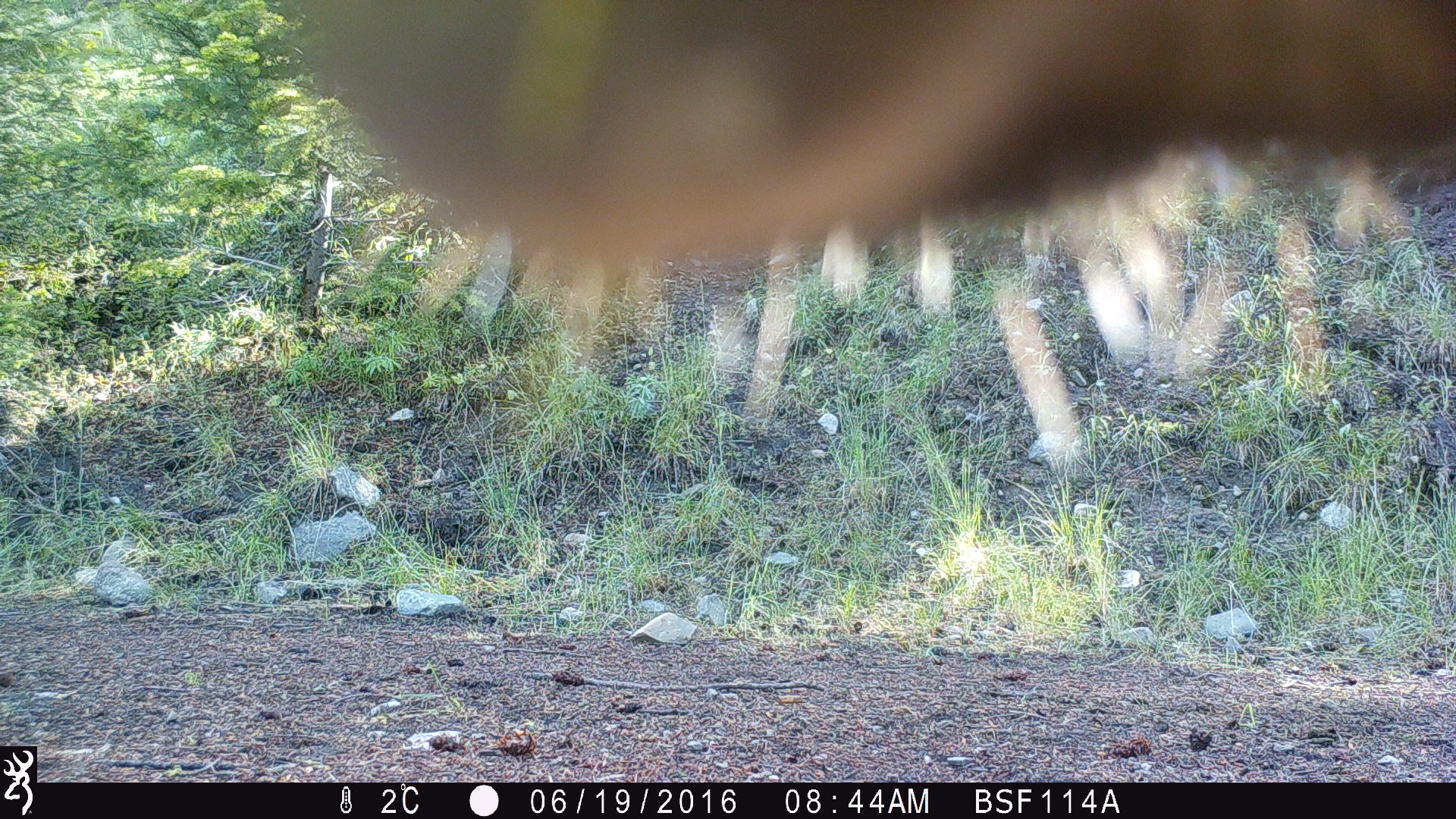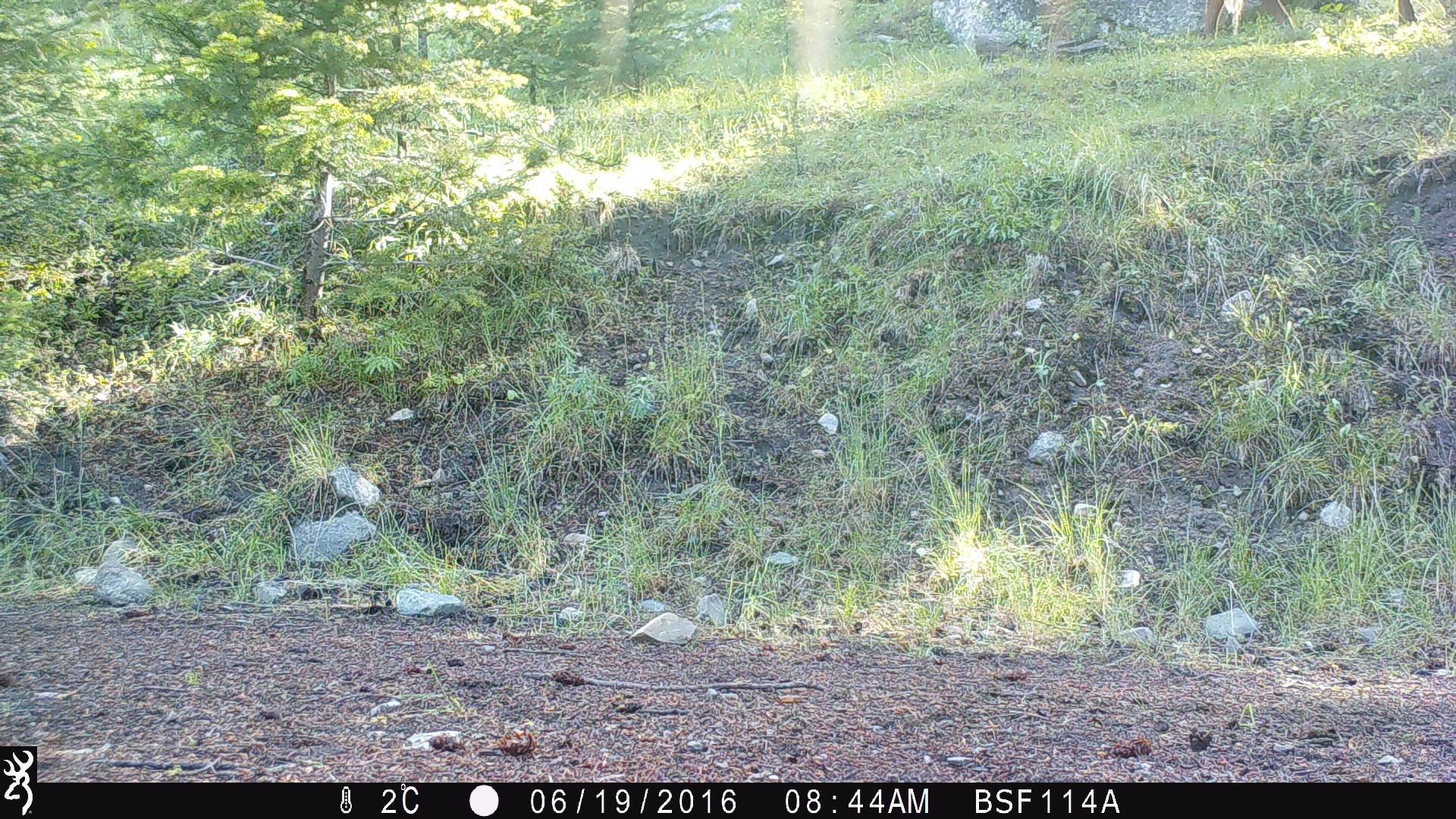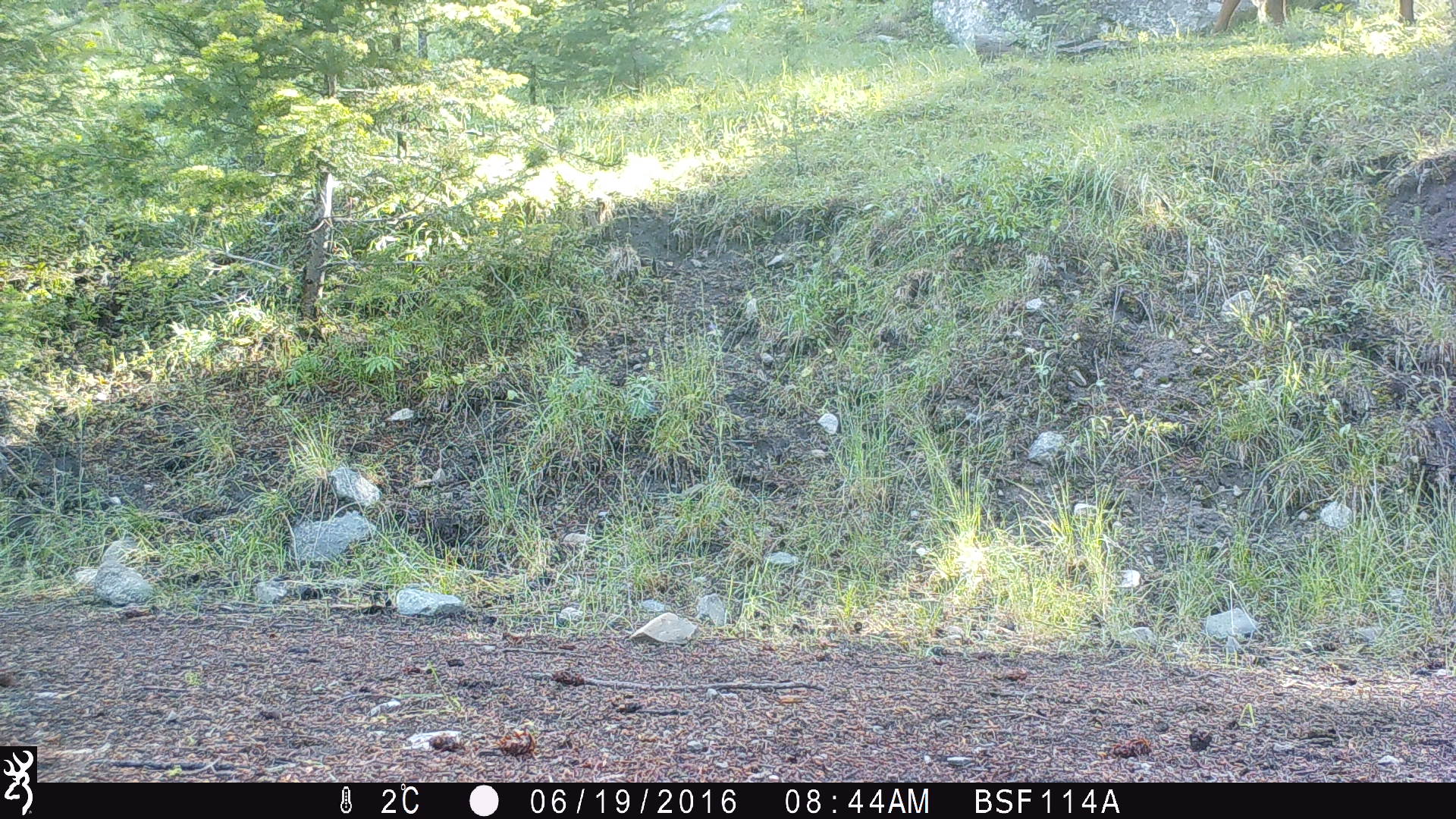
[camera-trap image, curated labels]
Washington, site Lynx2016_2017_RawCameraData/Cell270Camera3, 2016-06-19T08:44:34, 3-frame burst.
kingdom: Animalia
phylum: Chordata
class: Mammalia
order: Artiodactyla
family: Bovidae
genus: Bos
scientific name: Bos taurus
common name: domestic cattle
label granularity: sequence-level